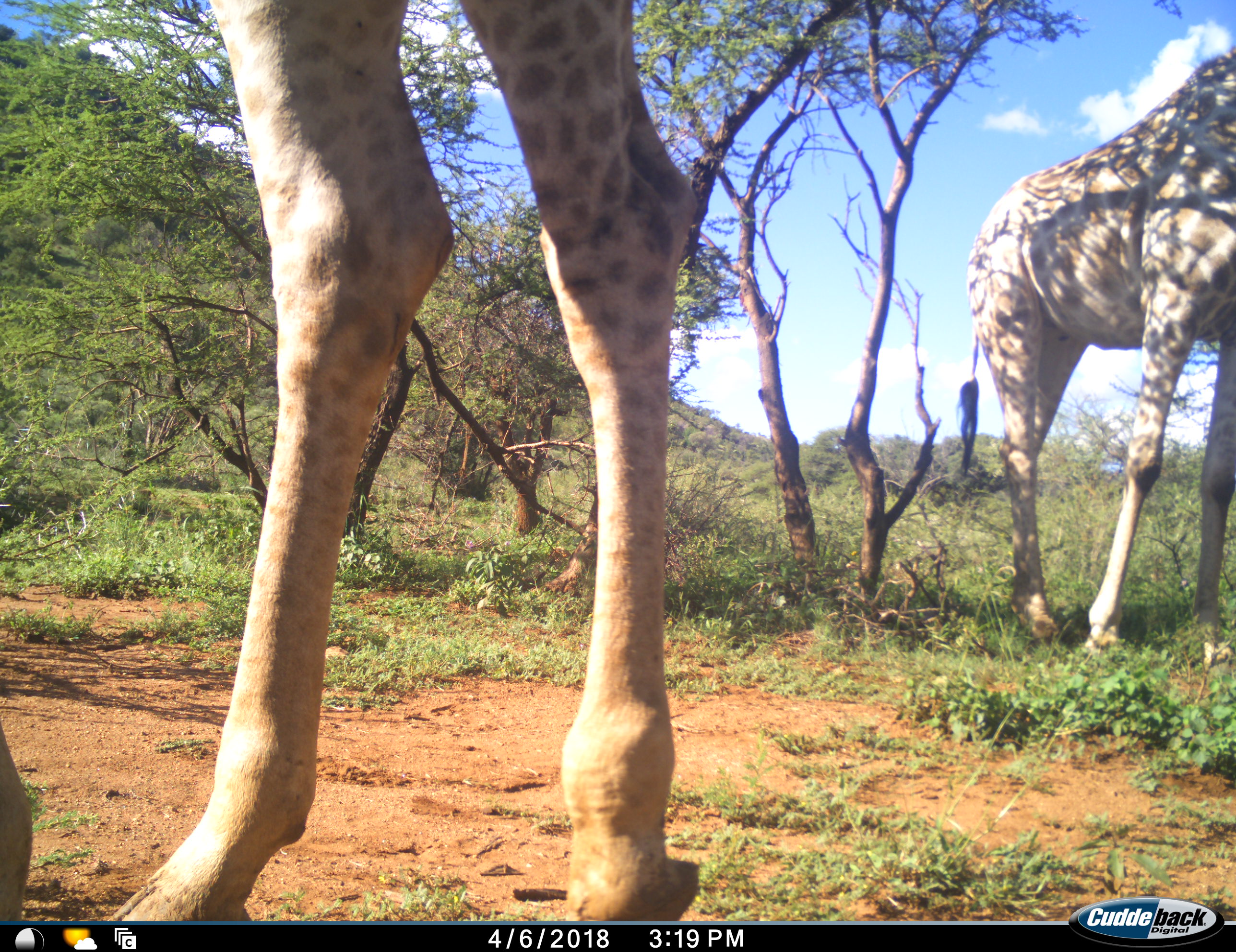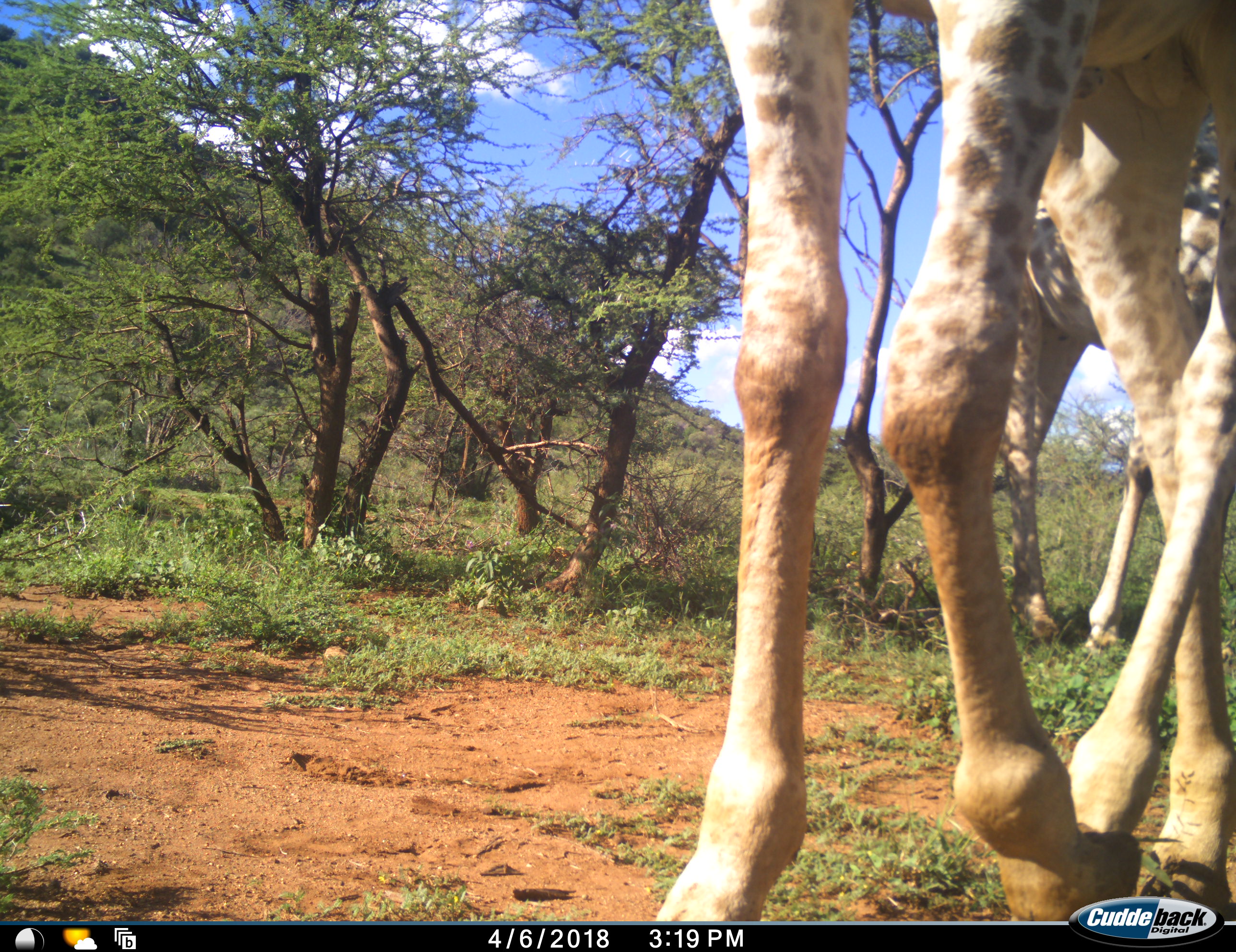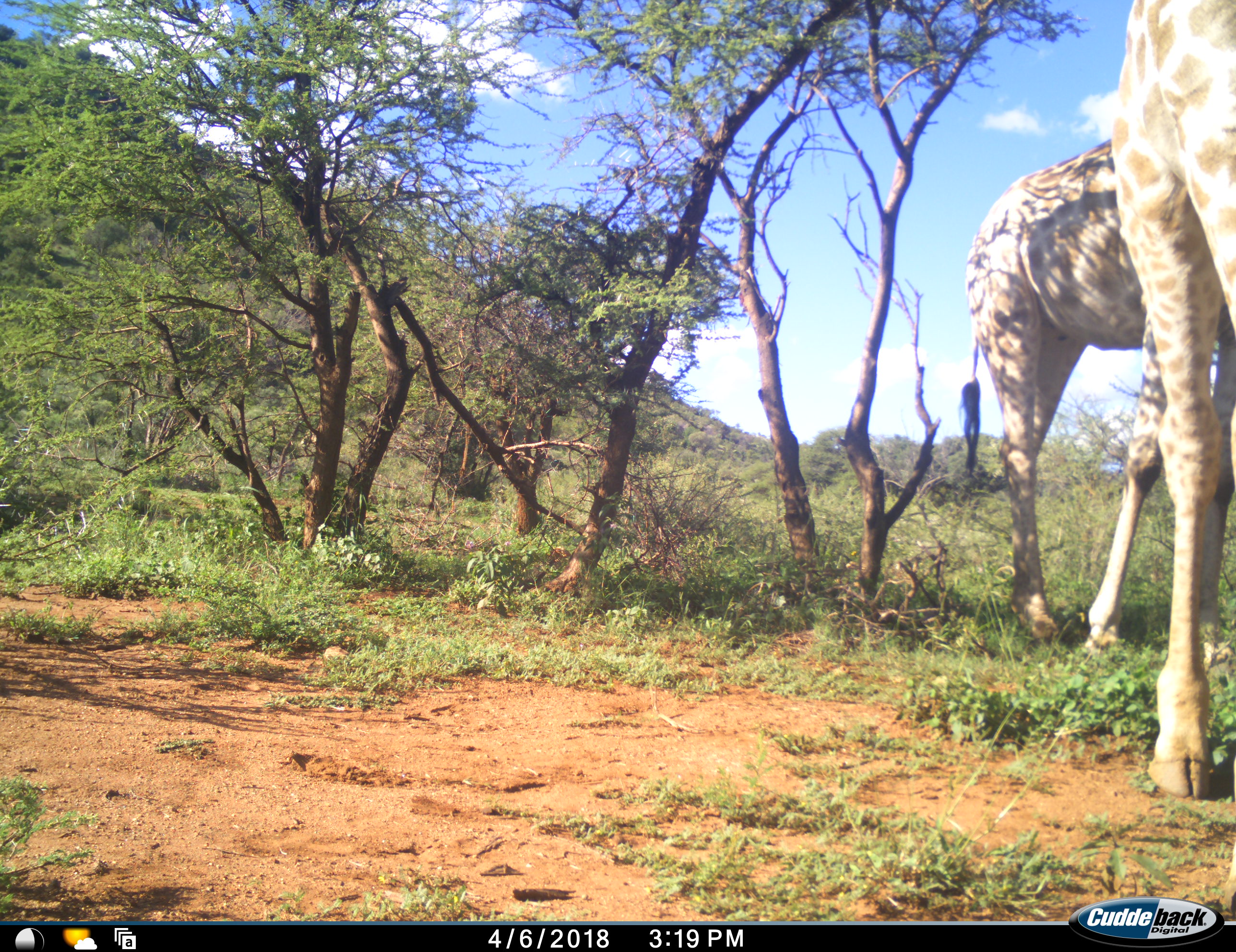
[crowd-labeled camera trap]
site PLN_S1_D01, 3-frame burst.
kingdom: Animalia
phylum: Chordata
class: Mammalia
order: Artiodactyla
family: Giraffidae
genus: Giraffa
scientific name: Giraffa camelopardalis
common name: giraffe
Giraffe (Giraffa camelopardalis), count 2. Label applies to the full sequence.